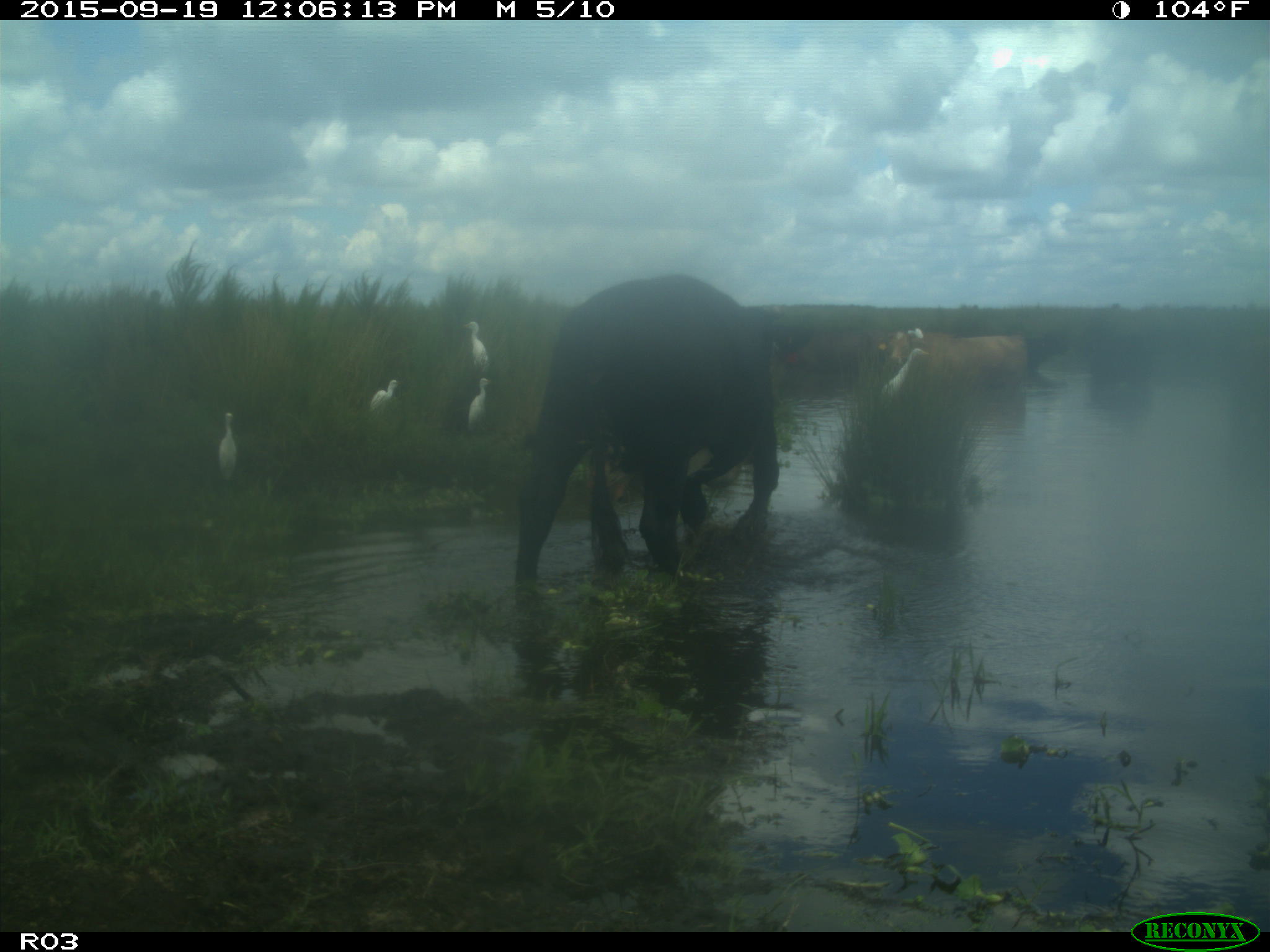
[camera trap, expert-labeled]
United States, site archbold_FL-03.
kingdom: Animalia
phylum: Chordata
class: Mammalia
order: Artiodactyla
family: Bovidae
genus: Bos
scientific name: Bos taurus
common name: domestic cow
Bos taurus (domestic cow).